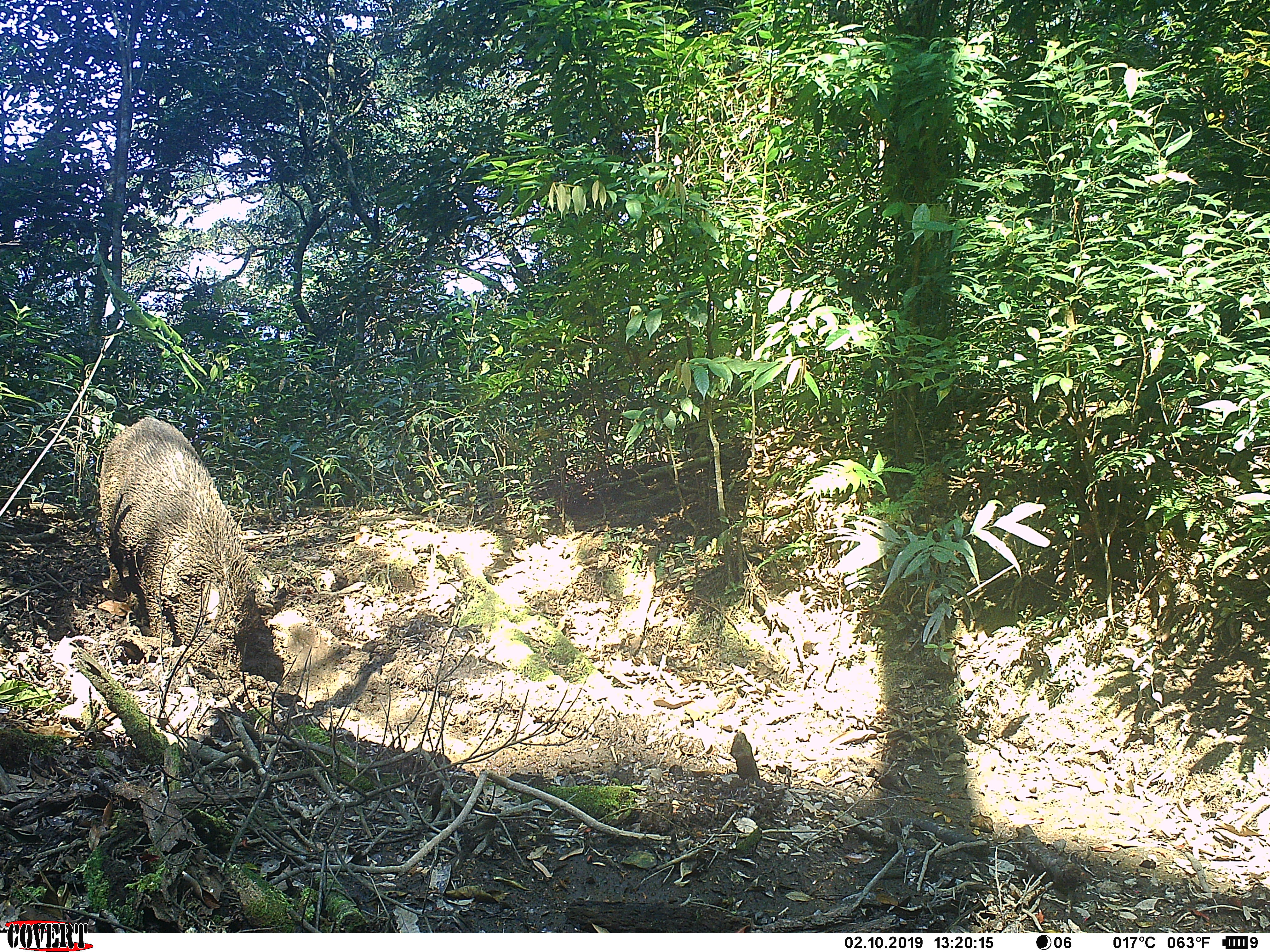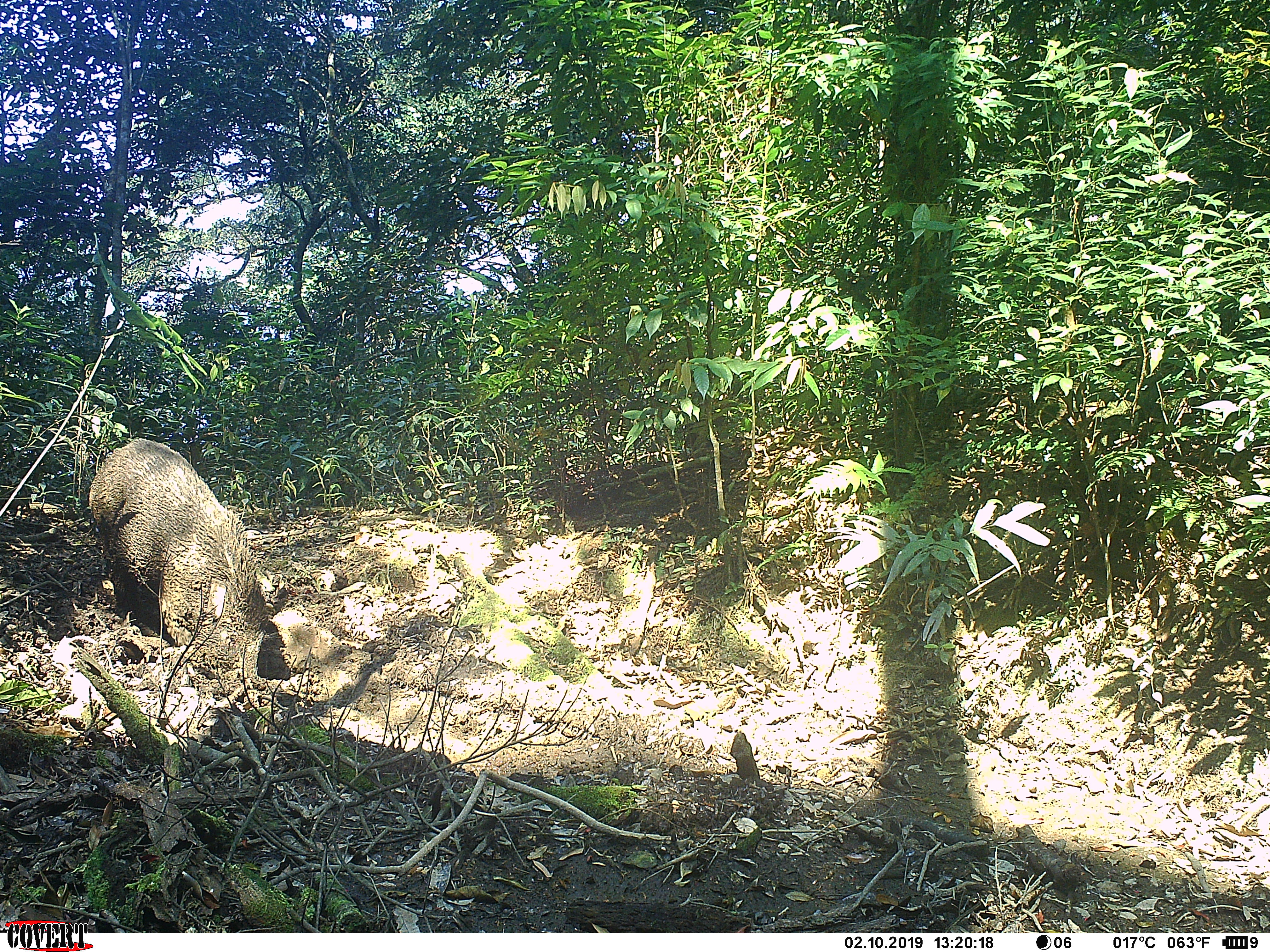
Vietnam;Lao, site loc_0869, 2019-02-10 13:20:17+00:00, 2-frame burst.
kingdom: Animalia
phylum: Chordata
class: Mammalia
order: Artiodactyla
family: Suidae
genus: Sus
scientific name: Sus scrofa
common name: eurasian wild pig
Eurasian wild pig (Sus scrofa). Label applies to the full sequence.